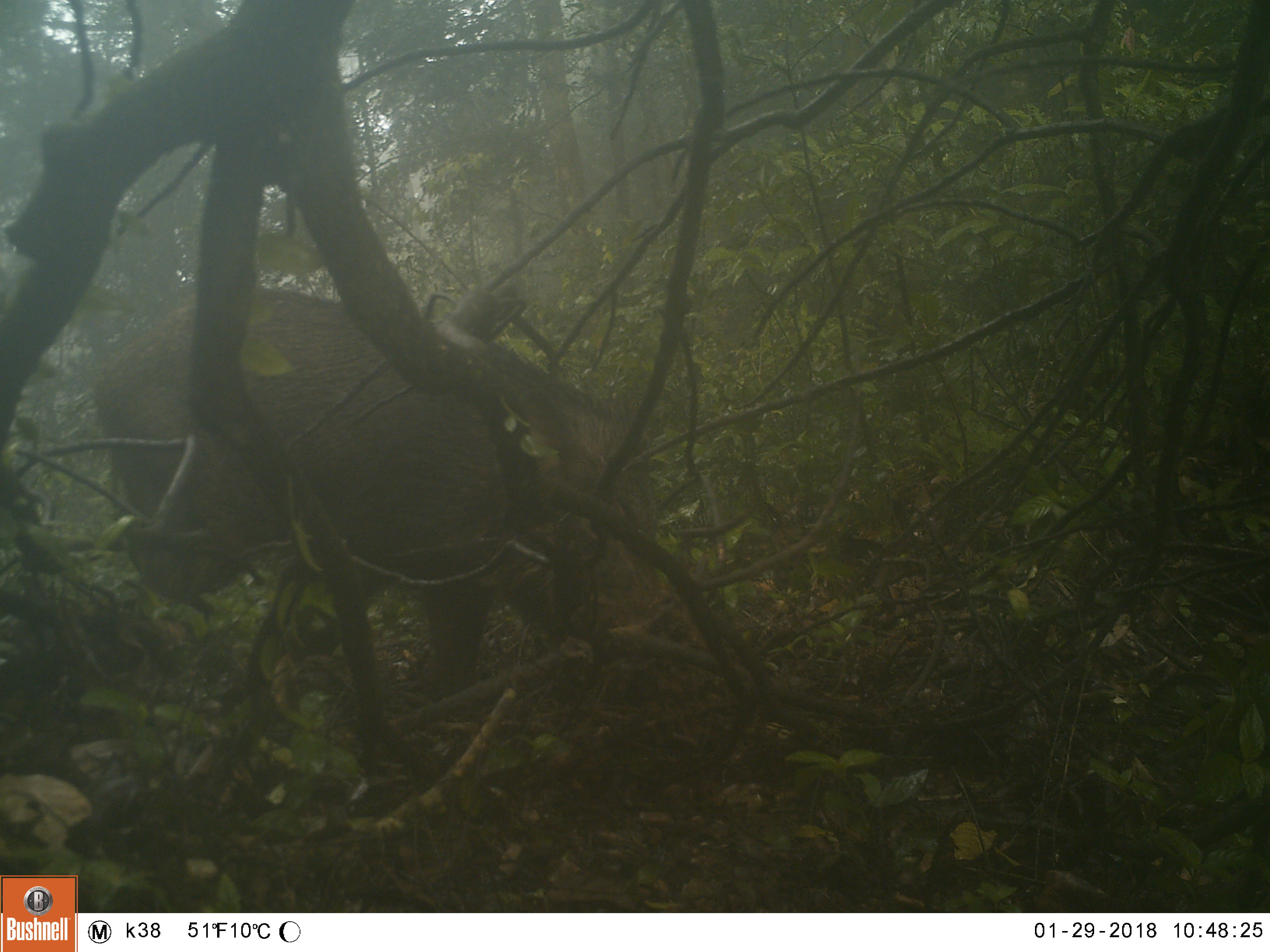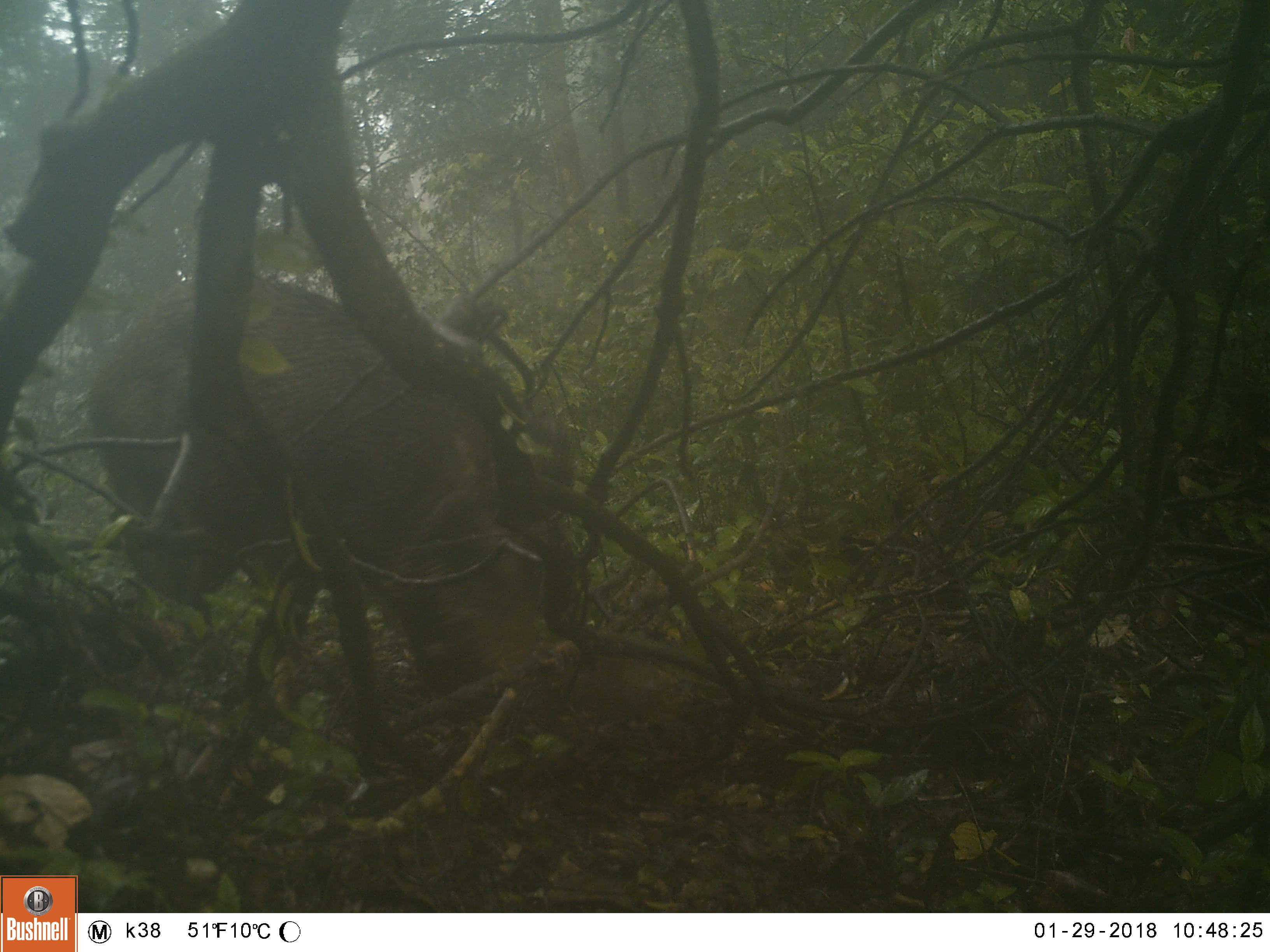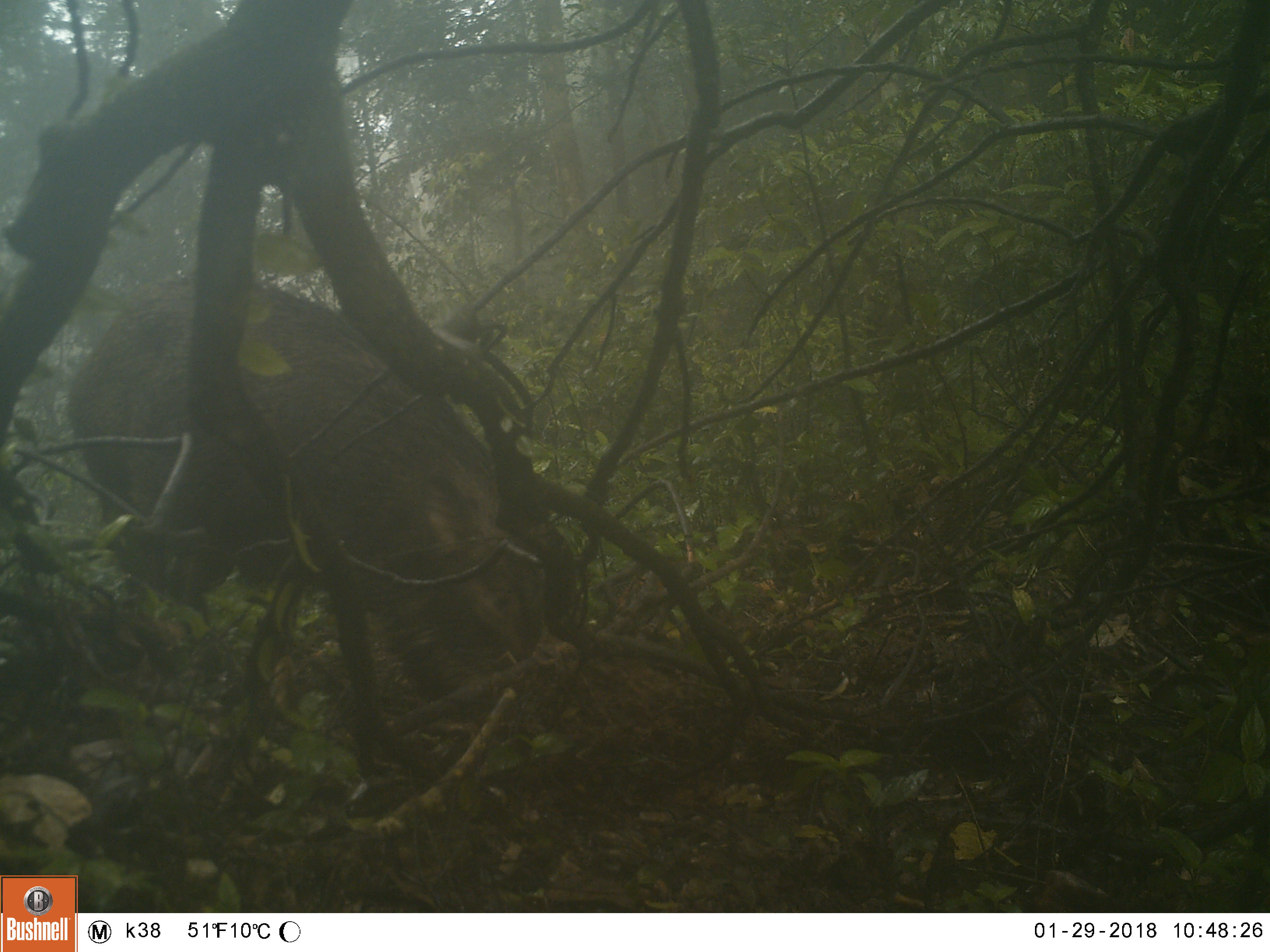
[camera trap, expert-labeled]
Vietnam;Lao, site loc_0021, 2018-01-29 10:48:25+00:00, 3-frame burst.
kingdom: Animalia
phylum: Chordata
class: Mammalia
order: Artiodactyla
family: Suidae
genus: Sus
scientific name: Sus scrofa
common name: eurasian wild pig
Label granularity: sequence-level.